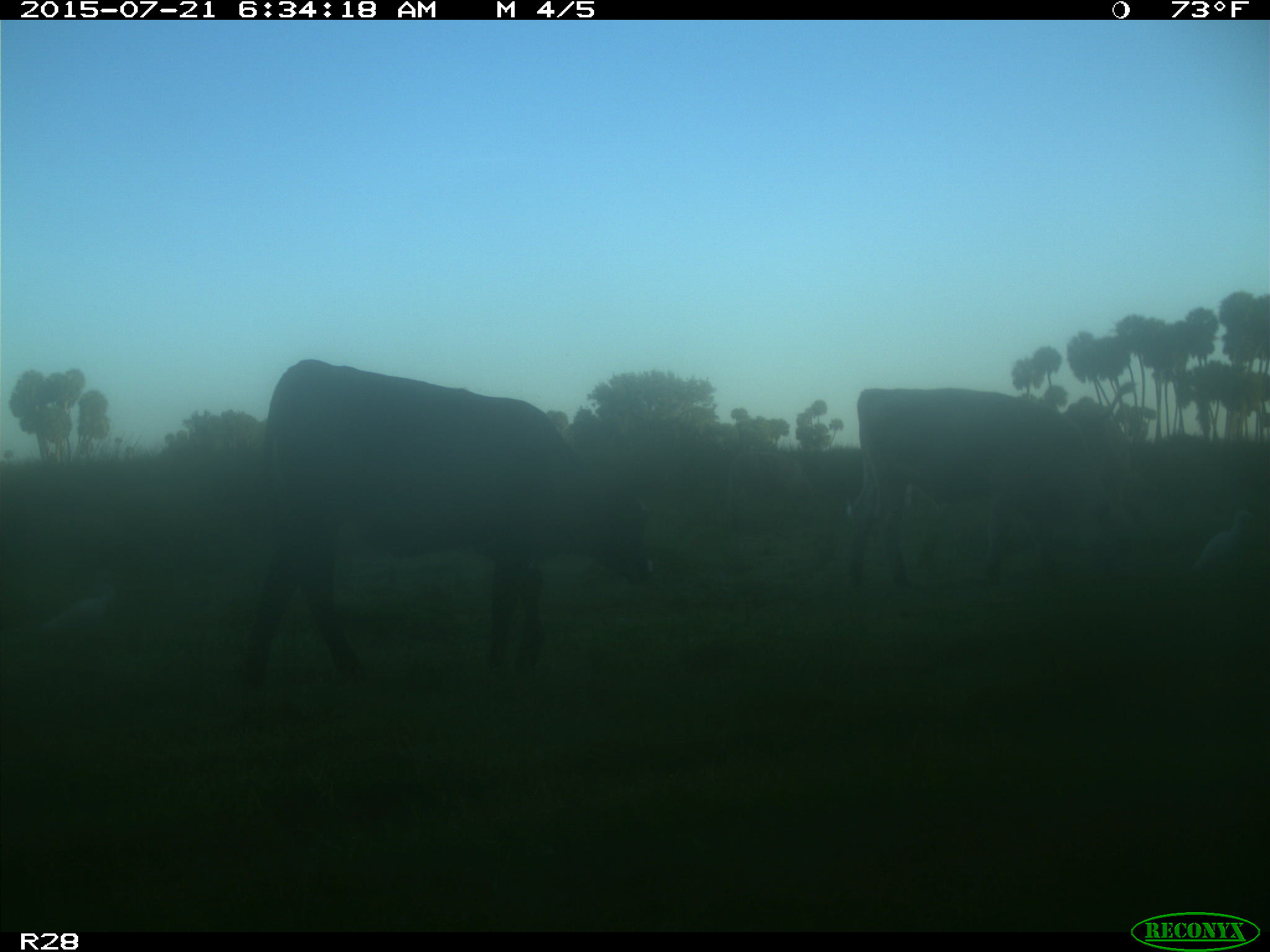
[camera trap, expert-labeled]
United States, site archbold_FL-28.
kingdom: Animalia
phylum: Chordata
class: Mammalia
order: Artiodactyla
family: Bovidae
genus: Bos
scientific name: Bos taurus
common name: domestic cow